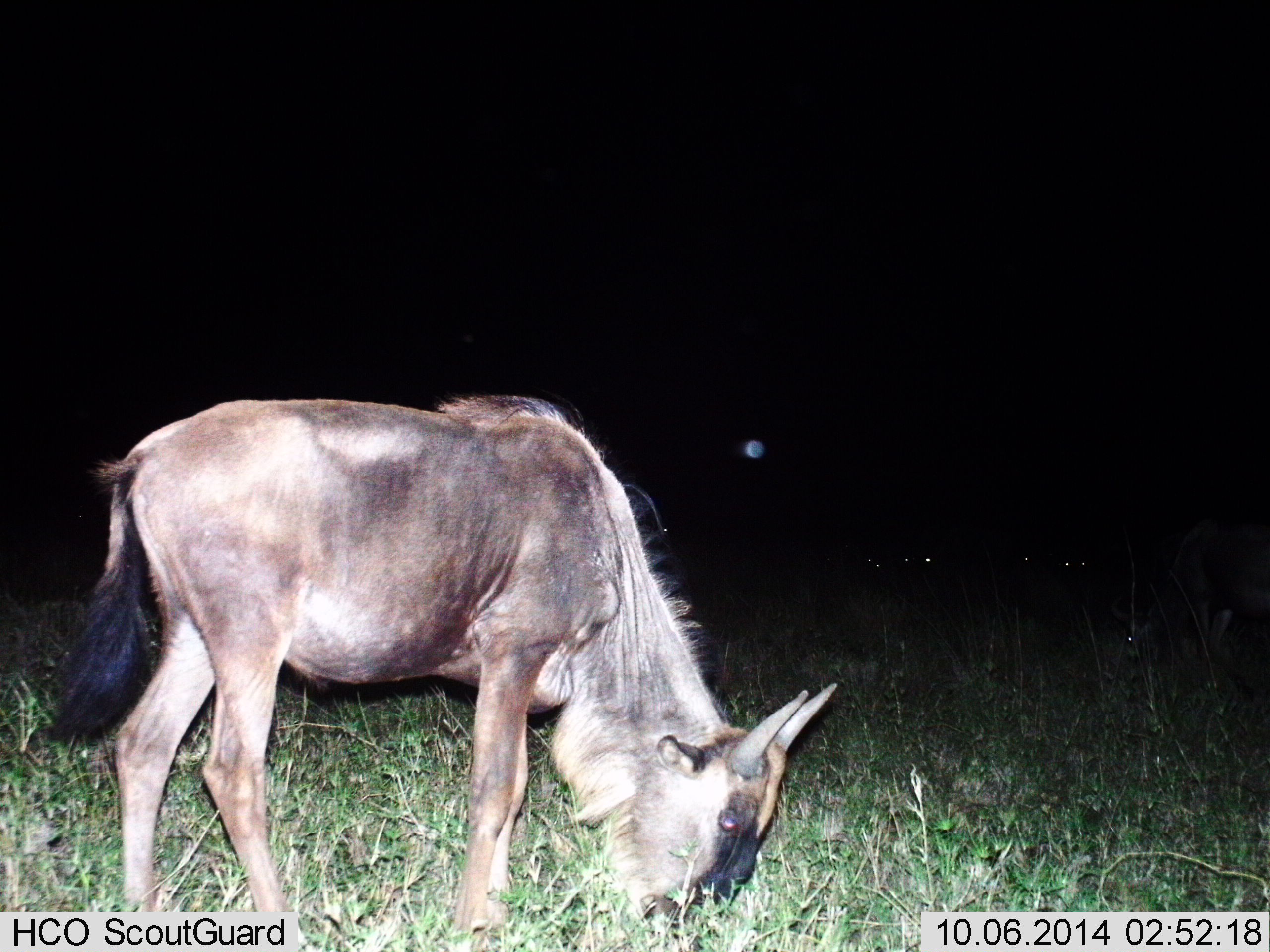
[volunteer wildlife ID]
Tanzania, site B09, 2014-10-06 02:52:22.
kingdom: Animalia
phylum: Chordata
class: Mammalia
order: Artiodactyla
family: Bovidae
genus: Connochaetes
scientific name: Connochaetes taurinus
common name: blue wildebeest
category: wildebeest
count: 1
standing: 20%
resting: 20%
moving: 0%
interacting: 0%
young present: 30%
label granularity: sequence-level